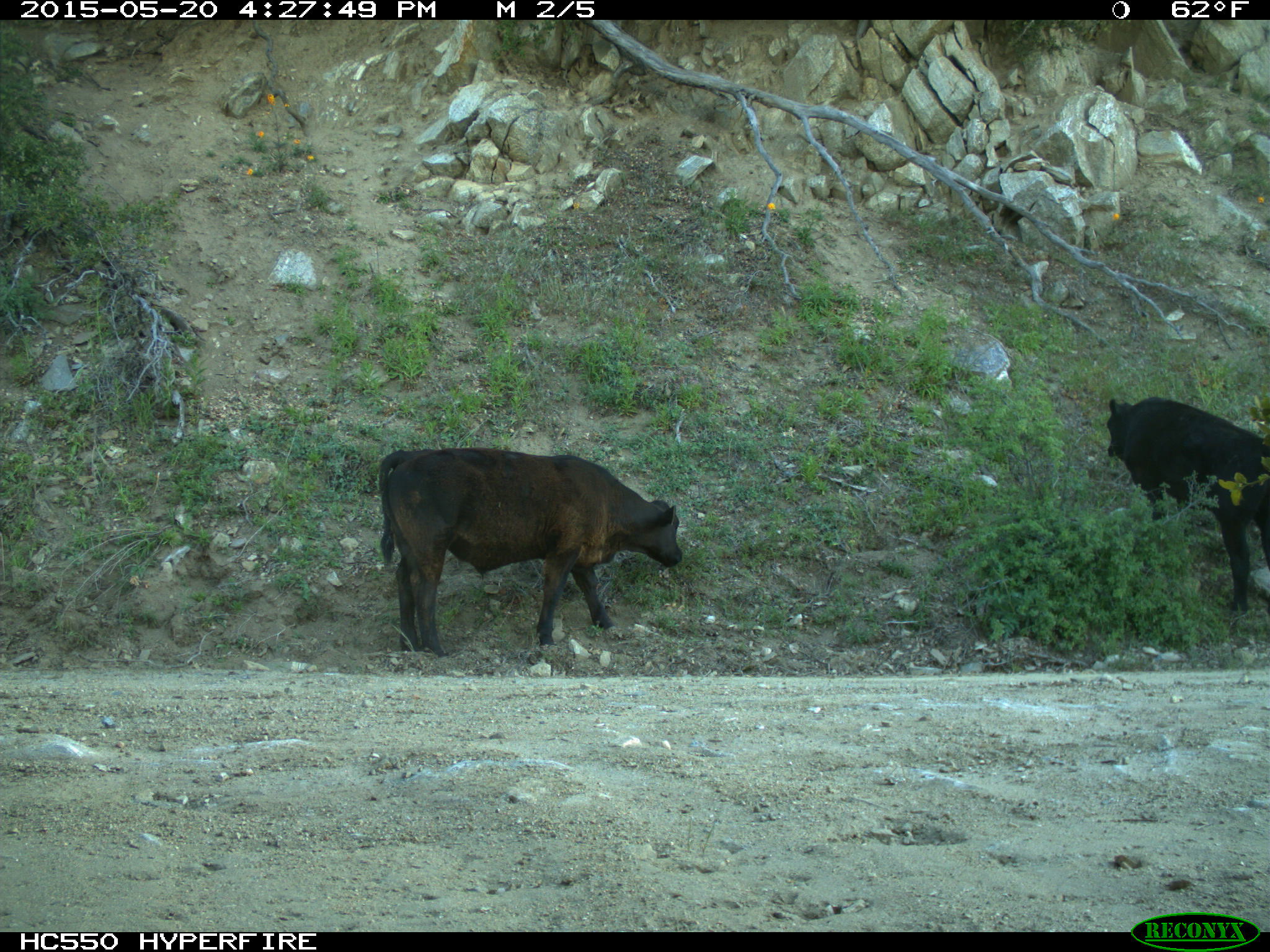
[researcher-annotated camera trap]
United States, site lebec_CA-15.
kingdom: Animalia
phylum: Chordata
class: Mammalia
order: Artiodactyla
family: Bovidae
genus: Bos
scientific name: Bos taurus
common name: domestic cow